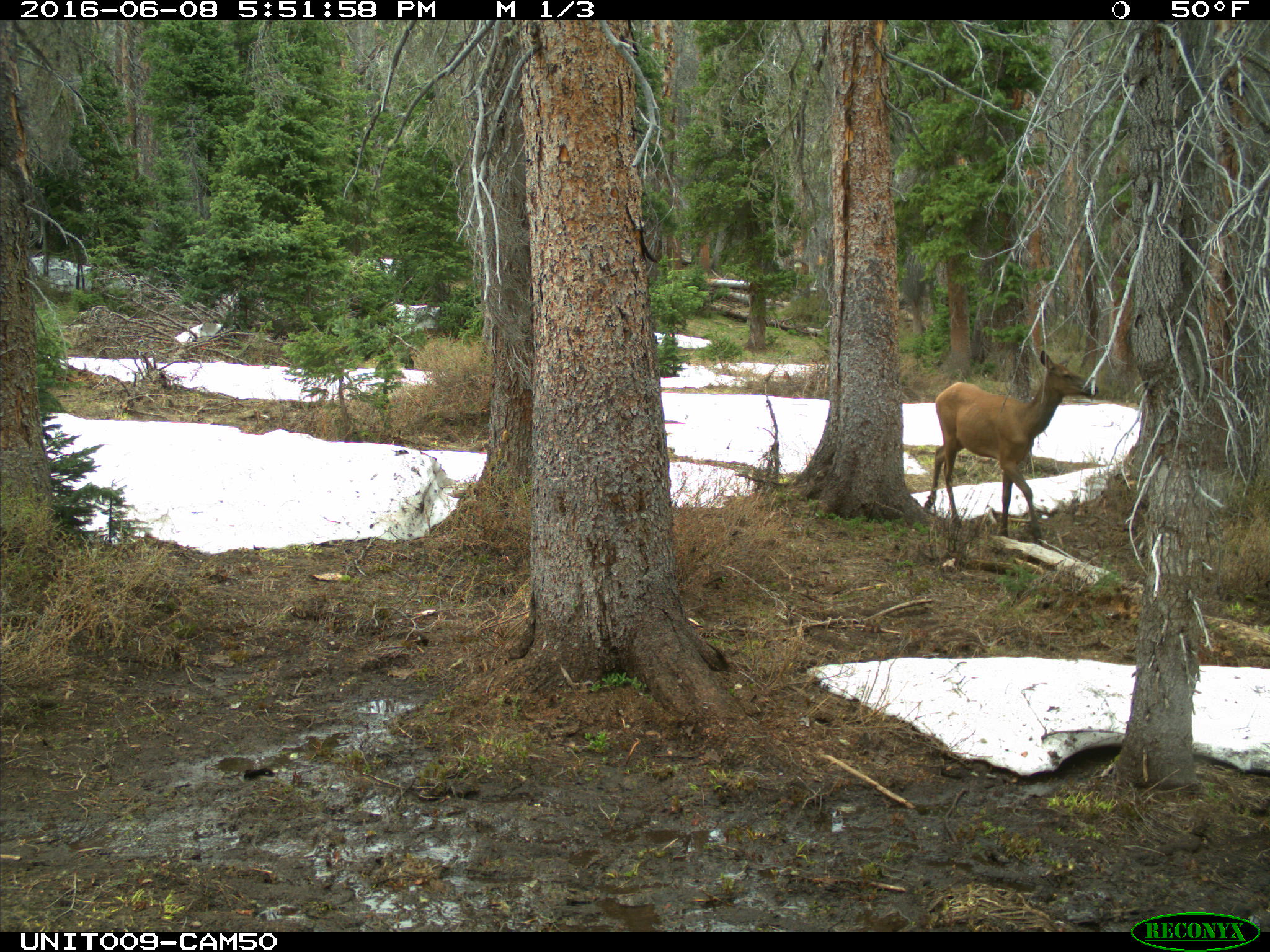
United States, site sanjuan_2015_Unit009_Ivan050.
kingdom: Animalia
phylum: Chordata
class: Mammalia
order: Artiodactyla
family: Cervidae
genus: Cervus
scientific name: Cervus elaphus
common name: red deer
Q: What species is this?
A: Cervus elaphus (red deer).